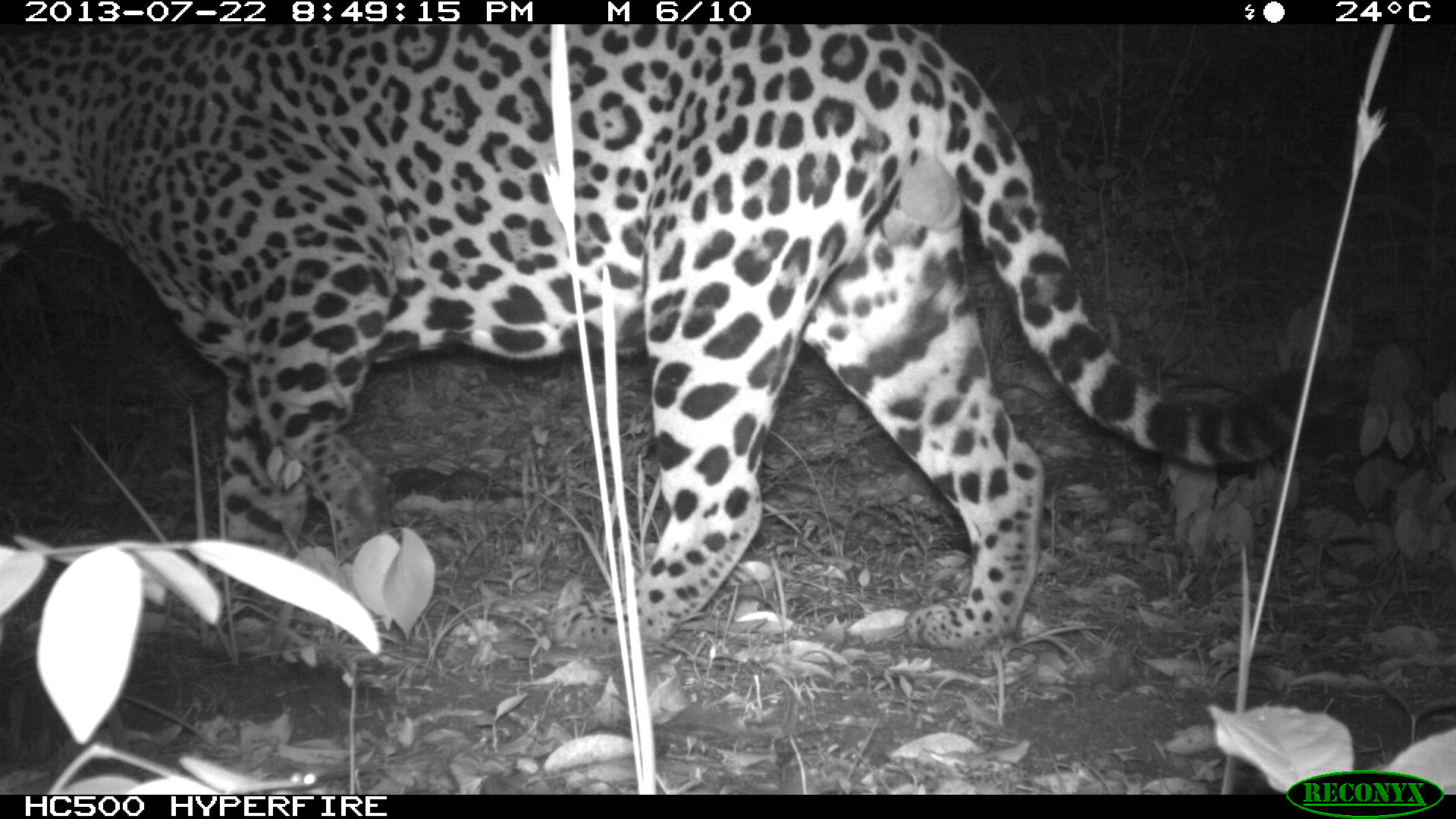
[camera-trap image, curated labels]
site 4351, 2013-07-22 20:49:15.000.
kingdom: Animalia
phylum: Chordata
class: Mammalia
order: Carnivora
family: Felidae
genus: Panthera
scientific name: Panthera onca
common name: jaguar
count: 1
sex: male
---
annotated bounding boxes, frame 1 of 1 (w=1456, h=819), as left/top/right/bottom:
panthera onca: 1/24/1340/650